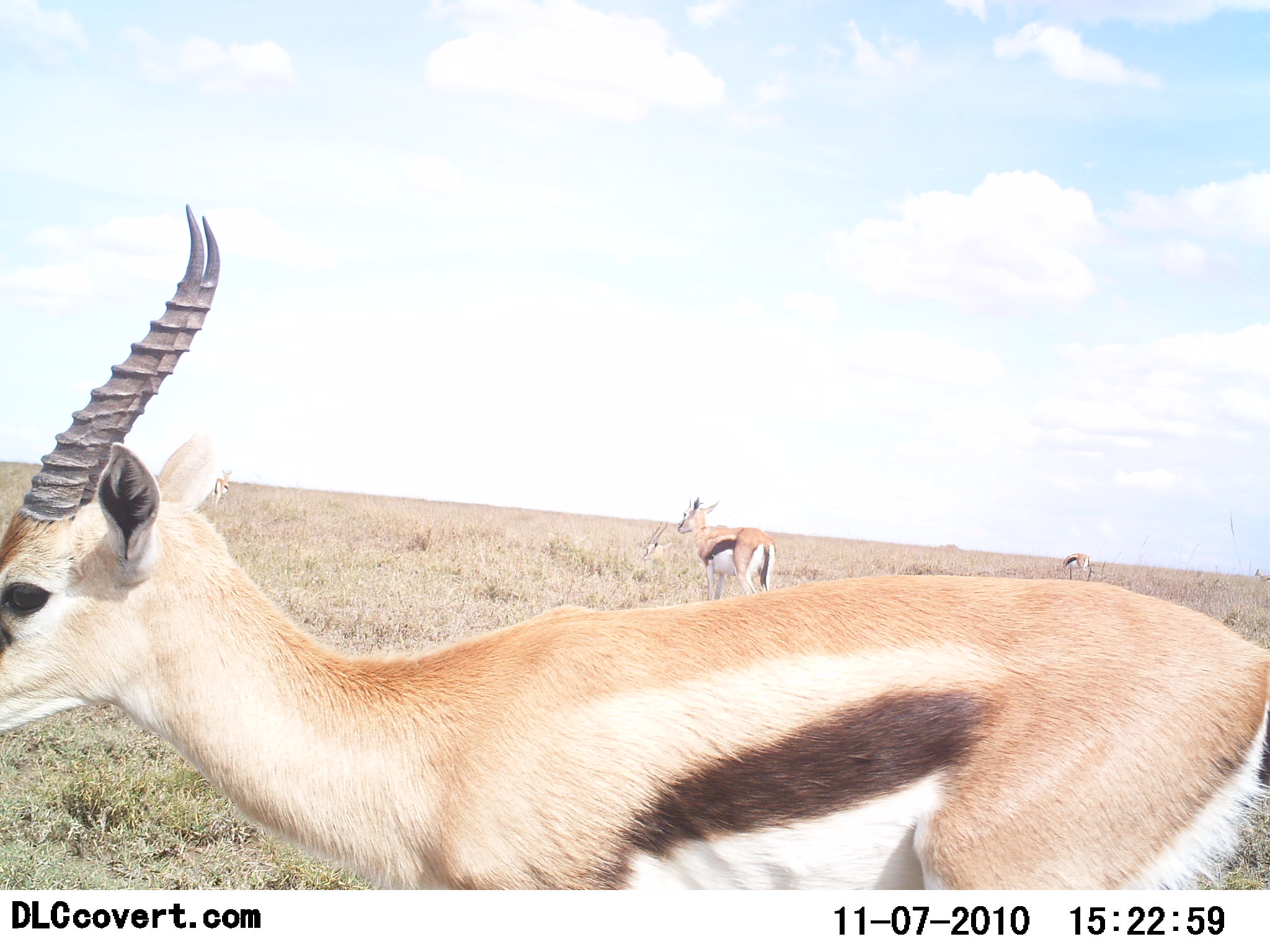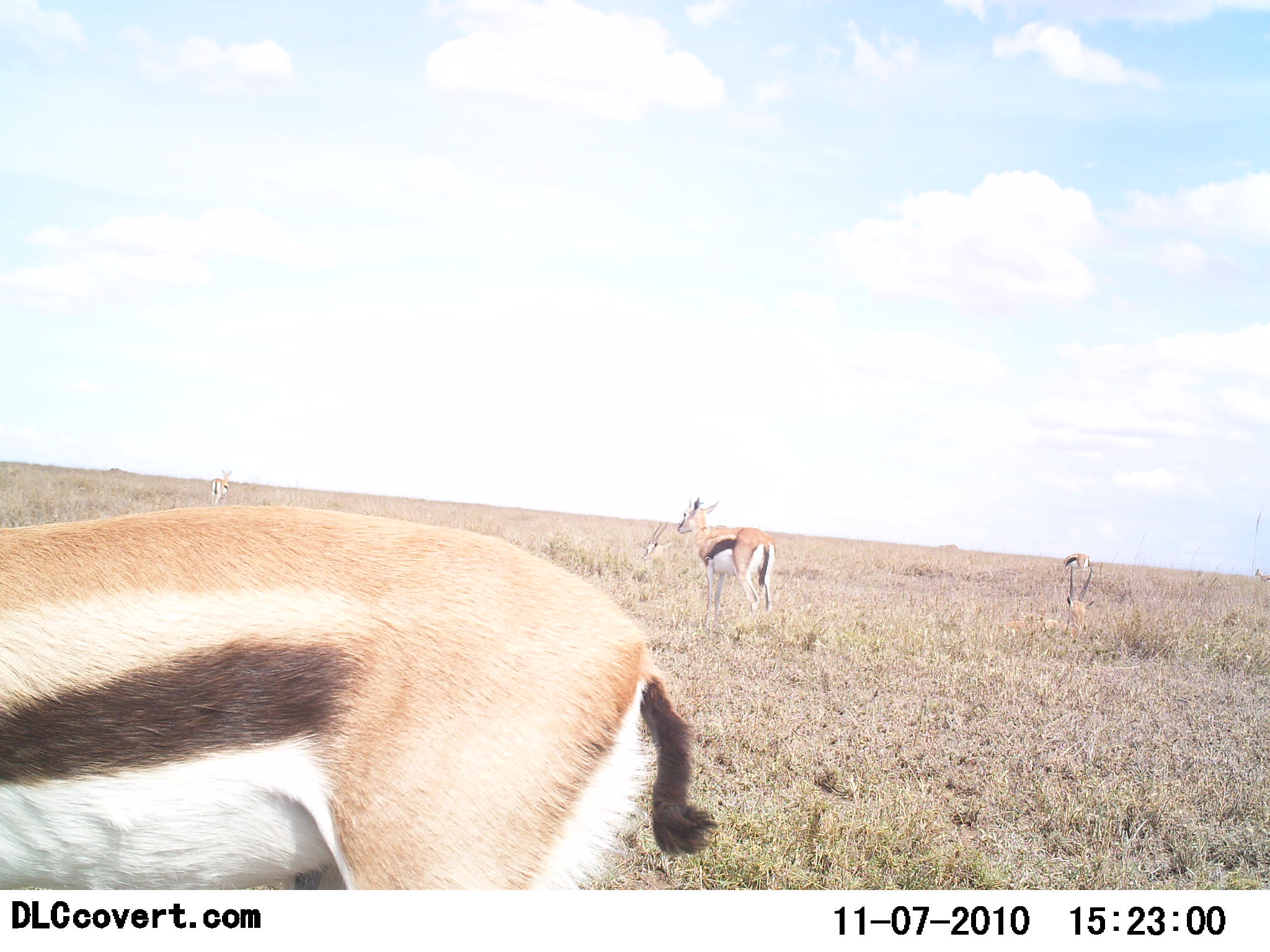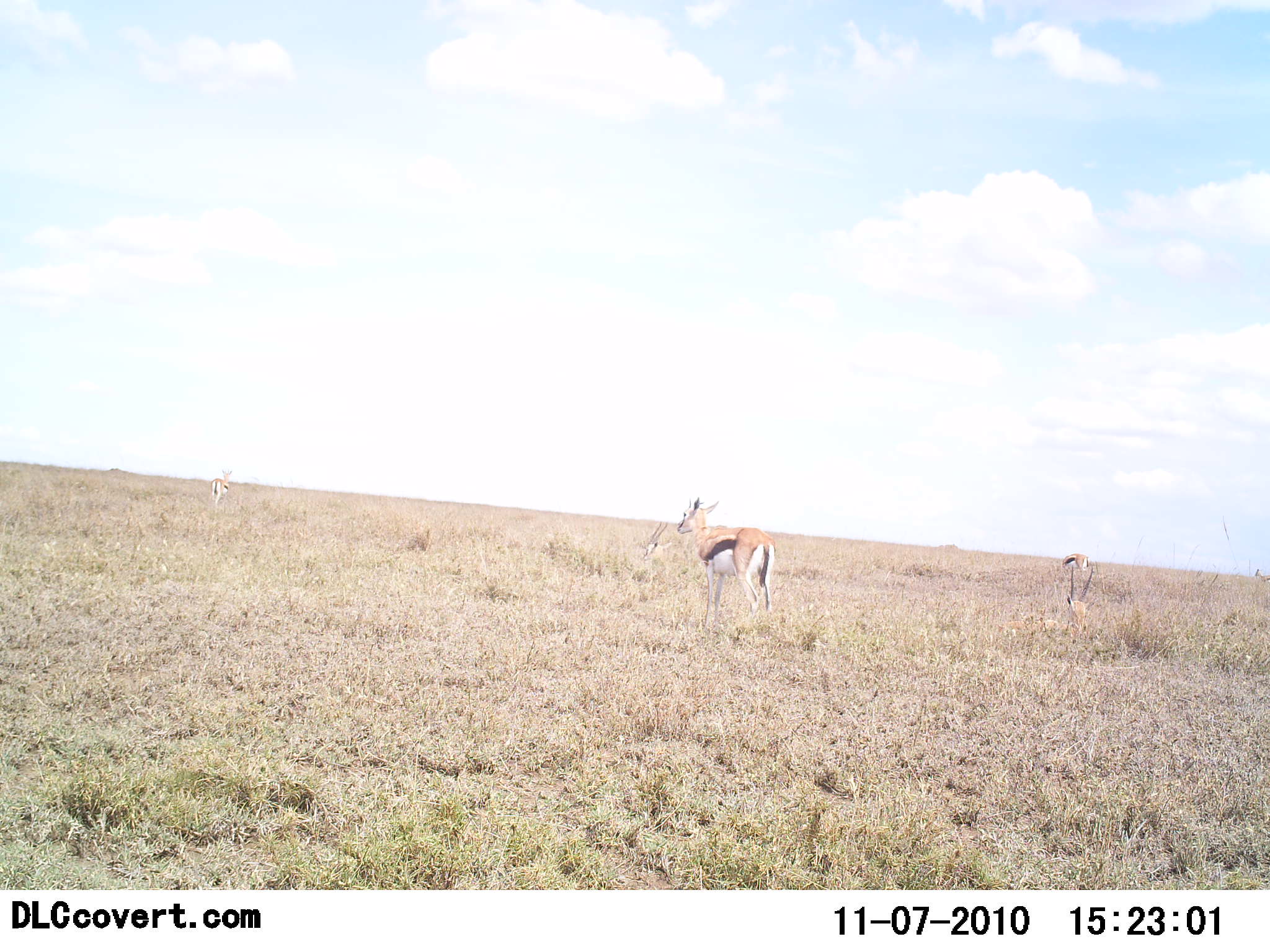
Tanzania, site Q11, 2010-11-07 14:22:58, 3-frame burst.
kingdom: Animalia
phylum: Chordata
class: Mammalia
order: Artiodactyla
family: Bovidae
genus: Eudorcas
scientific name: Eudorcas thomsonii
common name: thomson's gazelle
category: gazellethomsons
Gazellethomsons (thomson's gazelle) (Eudorcas thomsonii), count 4. Behavior (volunteer vote fractions): standing 86%, resting 21%, moving 71%, interacting 0%. Young present (vote fraction): 0%. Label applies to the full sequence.